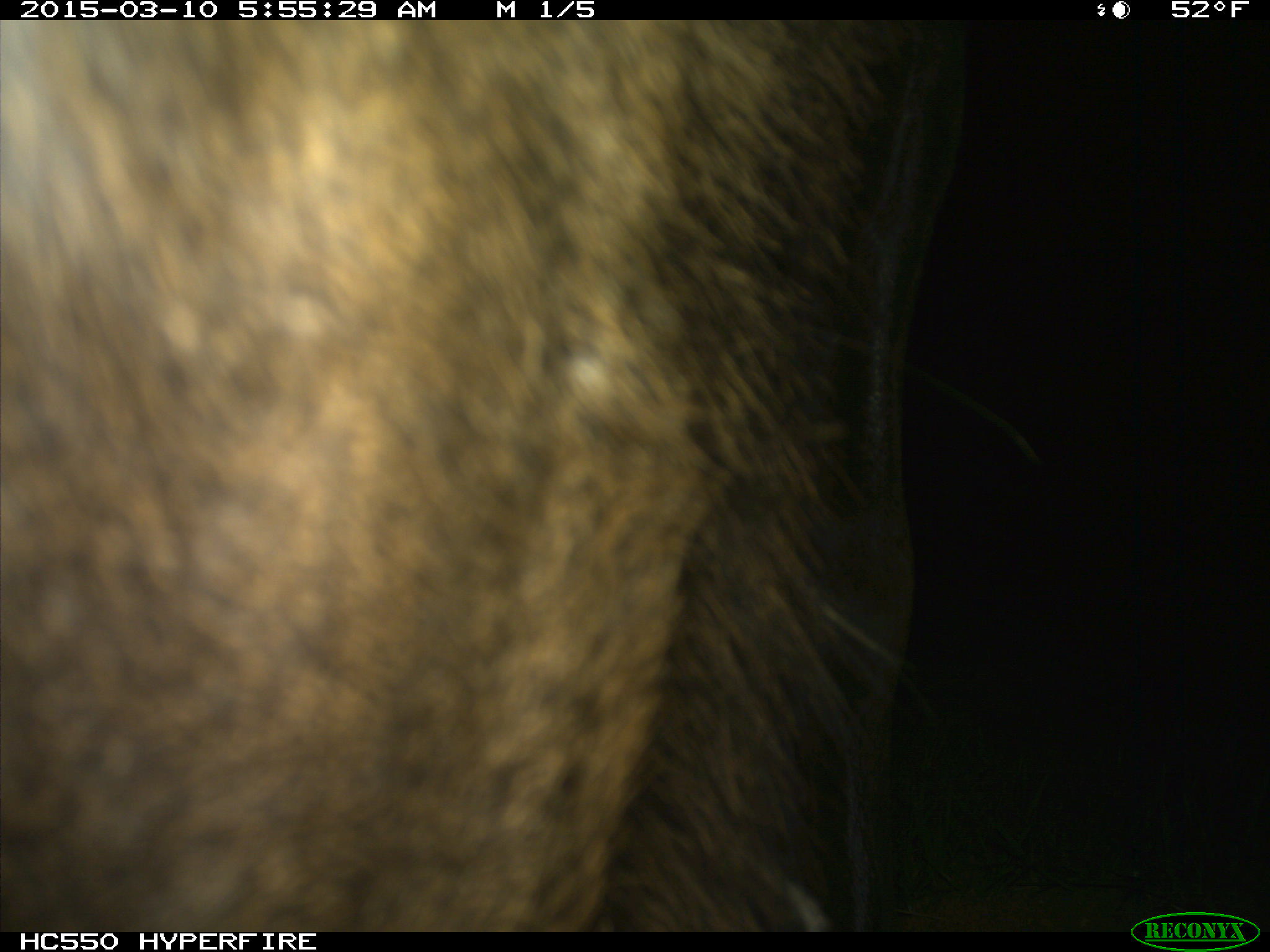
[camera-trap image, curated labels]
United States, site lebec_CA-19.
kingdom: Animalia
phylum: Chordata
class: Mammalia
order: Artiodactyla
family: Cervidae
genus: Cervus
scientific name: Cervus canadensis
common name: elk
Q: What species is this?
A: Cervus canadensis (elk).